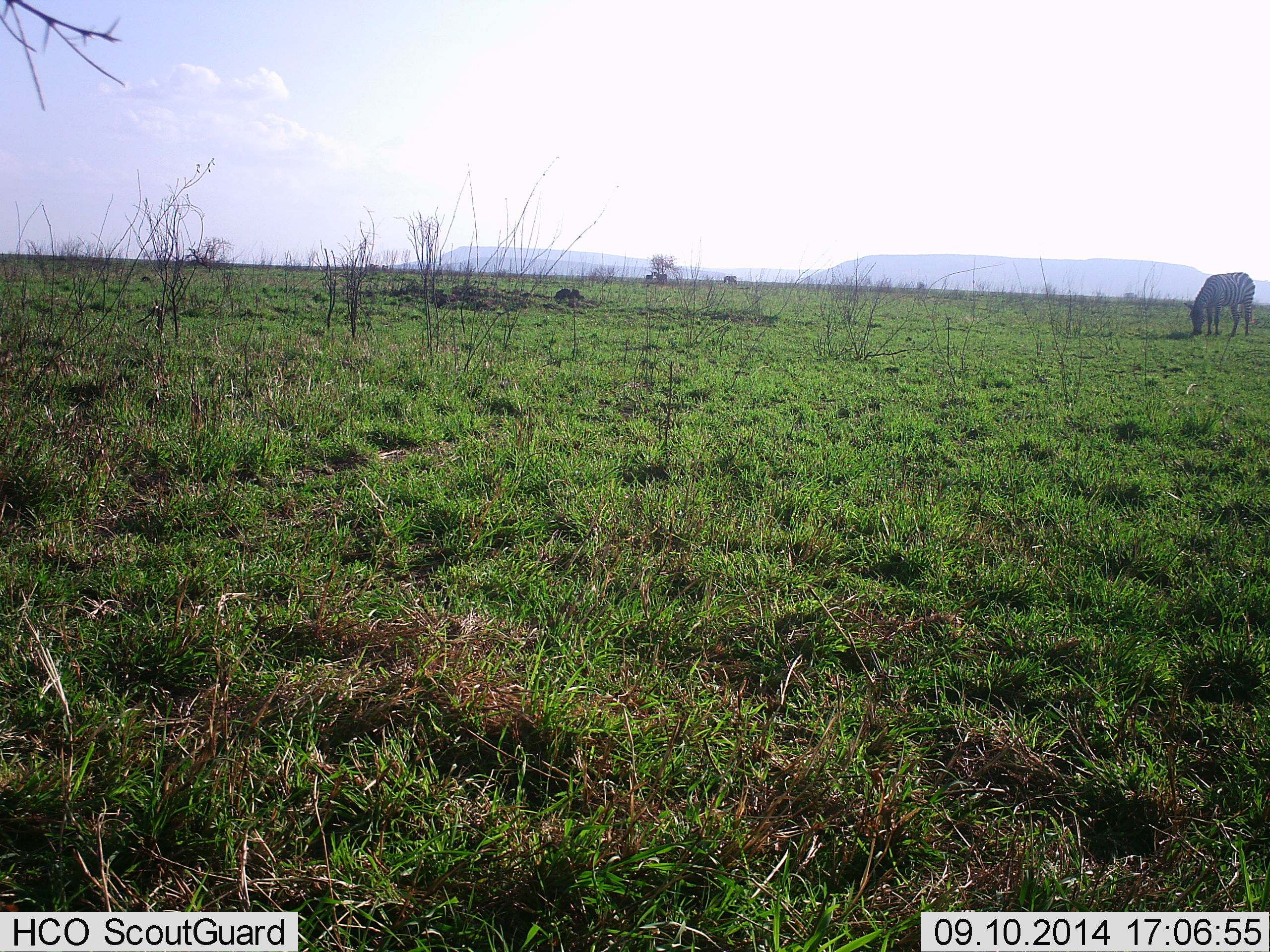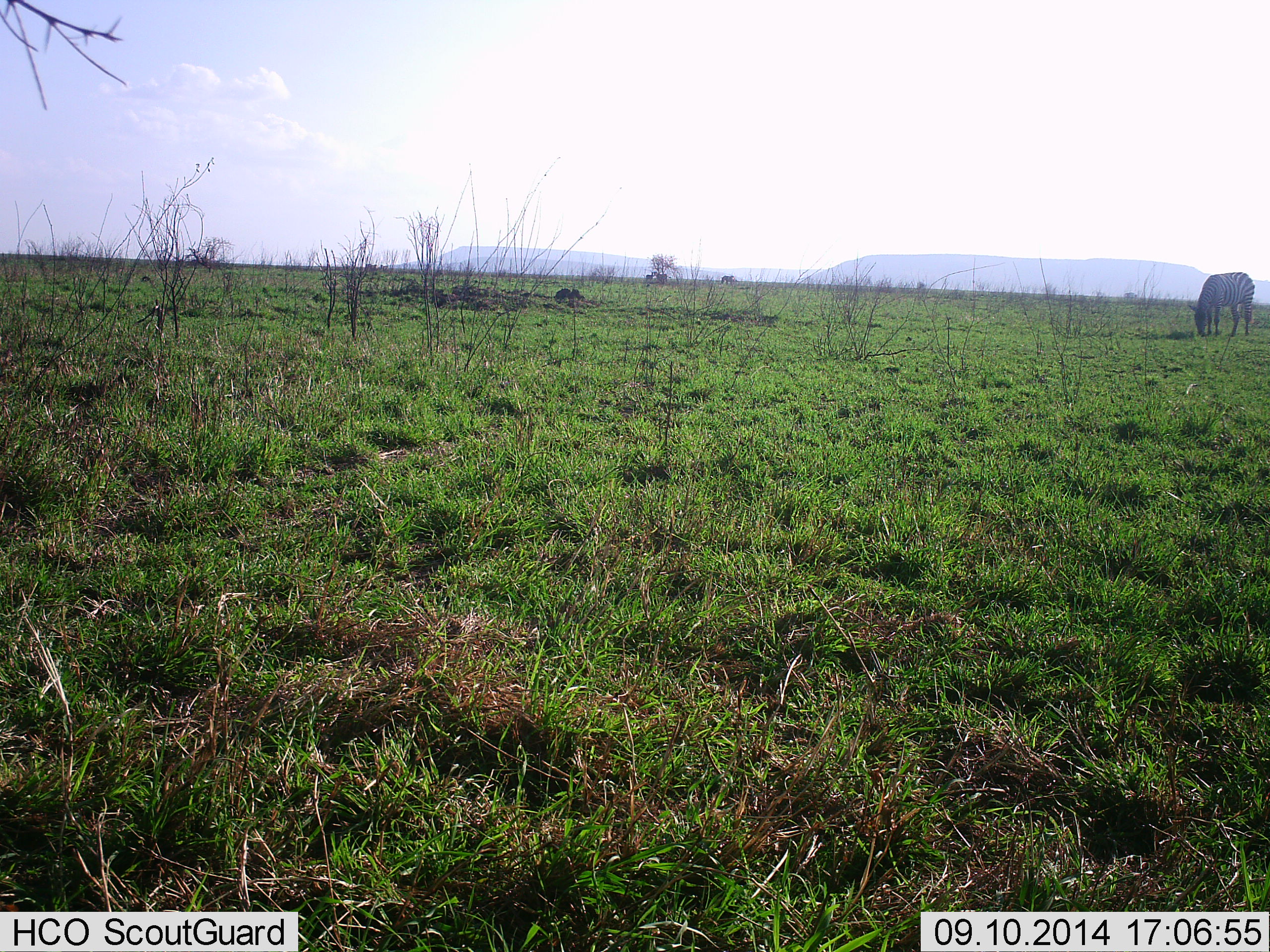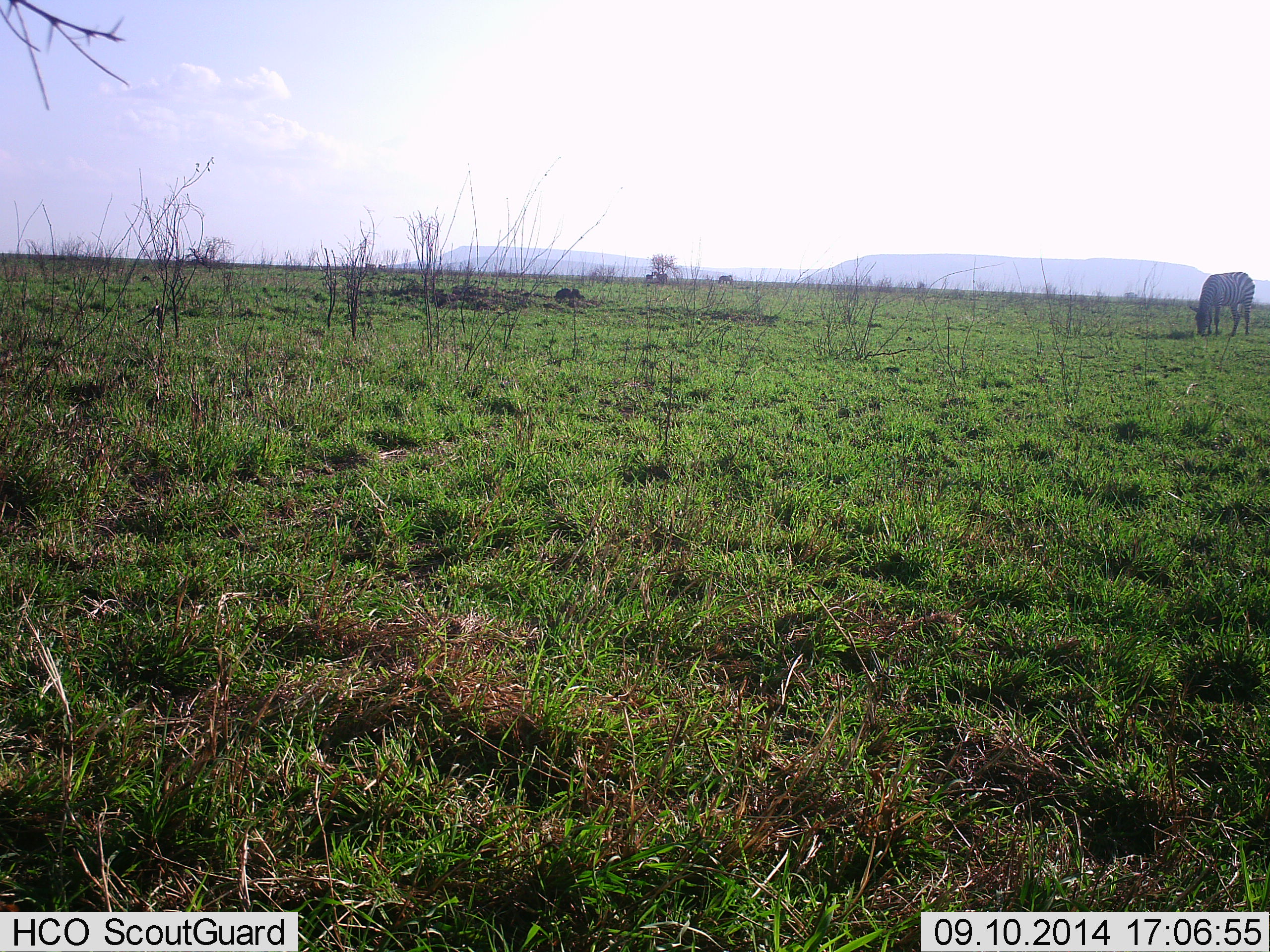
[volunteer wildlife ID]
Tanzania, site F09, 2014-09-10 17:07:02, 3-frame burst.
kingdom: Animalia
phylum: Chordata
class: Mammalia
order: Perissodactyla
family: Equidae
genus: Equus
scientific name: Equus quagga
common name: plains zebra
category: zebra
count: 1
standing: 40%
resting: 0%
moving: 0%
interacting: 0%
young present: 0%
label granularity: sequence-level